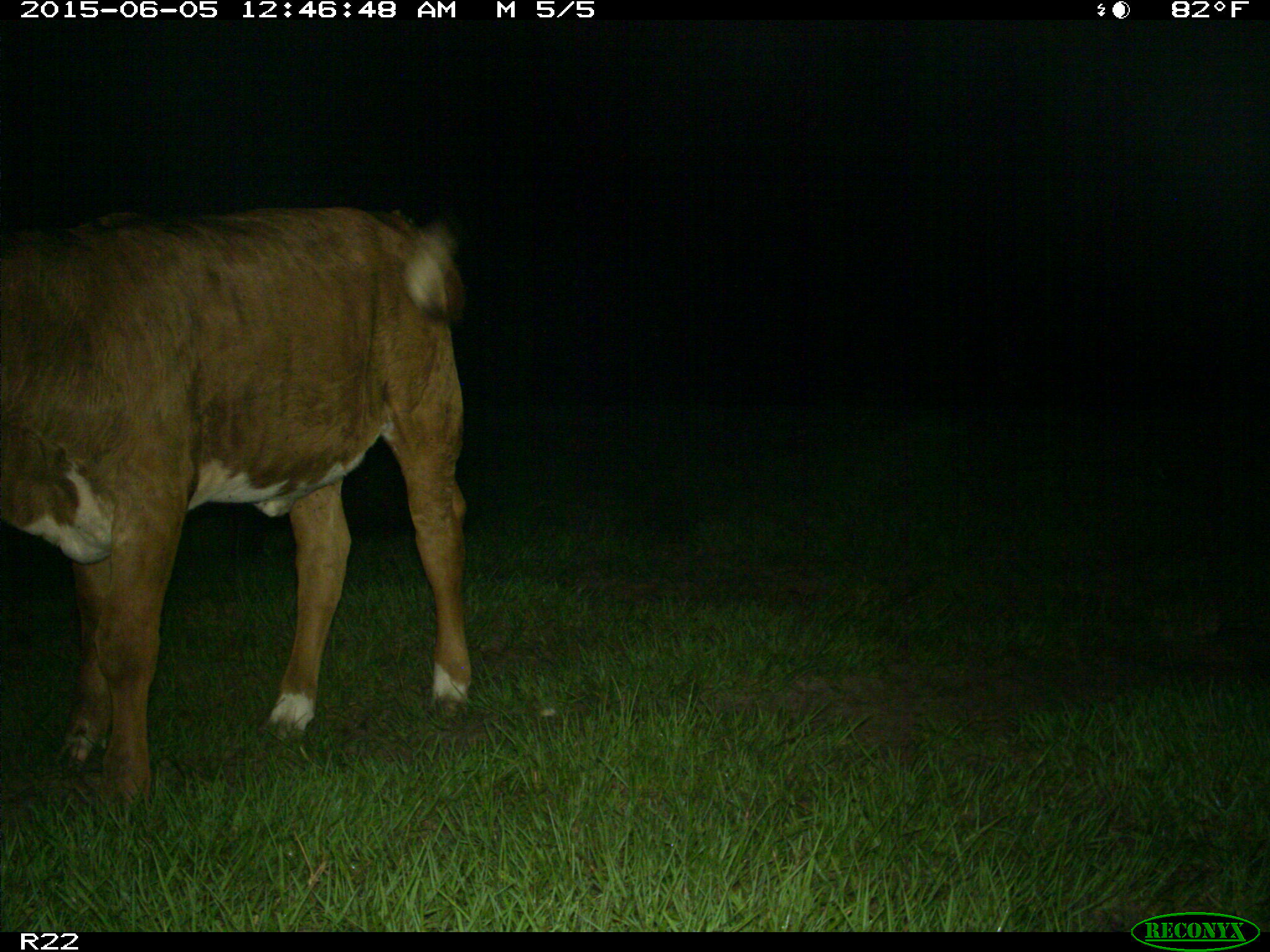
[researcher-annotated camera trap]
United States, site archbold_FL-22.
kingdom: Animalia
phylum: Chordata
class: Mammalia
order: Artiodactyla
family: Bovidae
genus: Bos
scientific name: Bos taurus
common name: domestic cow